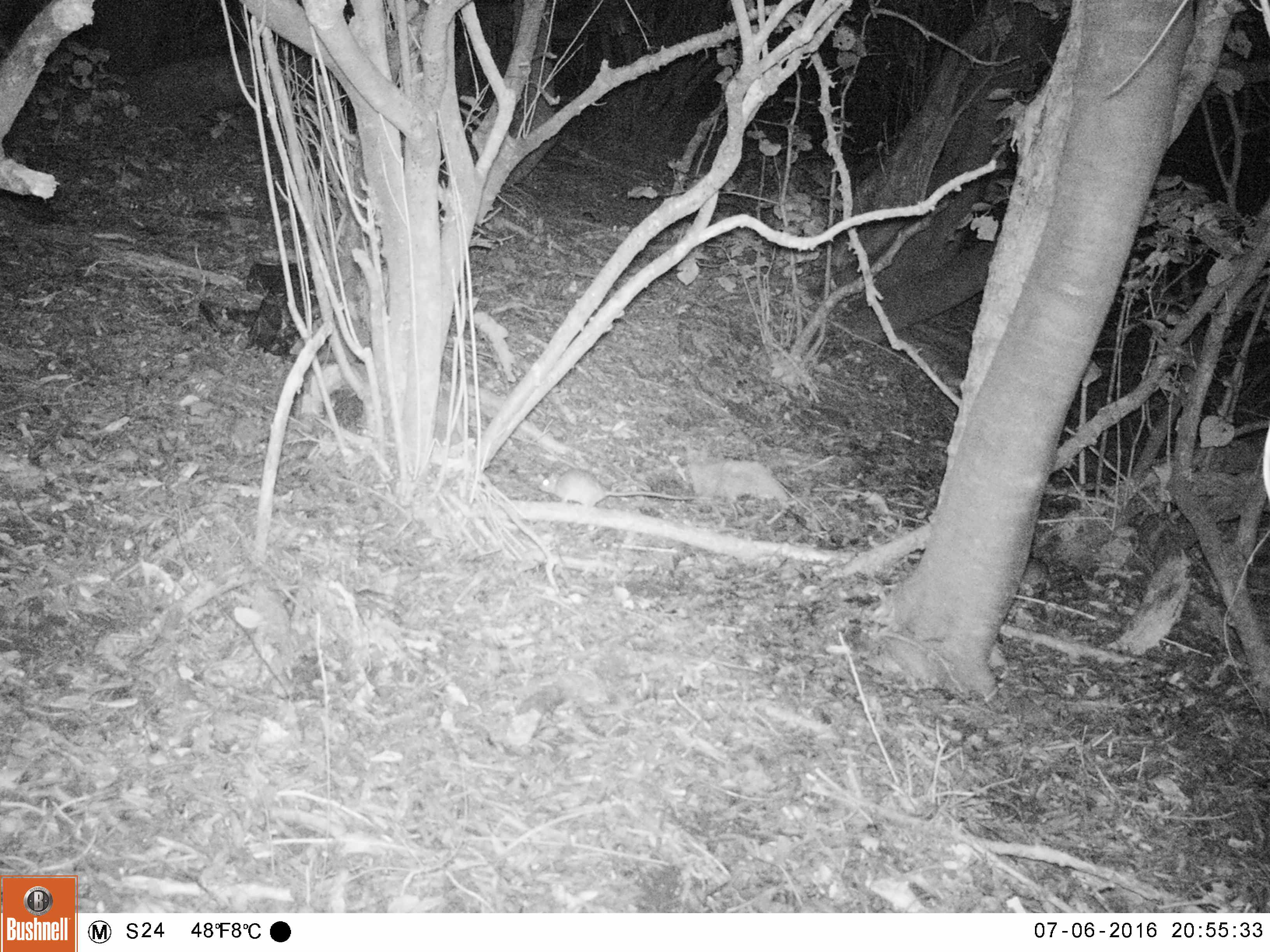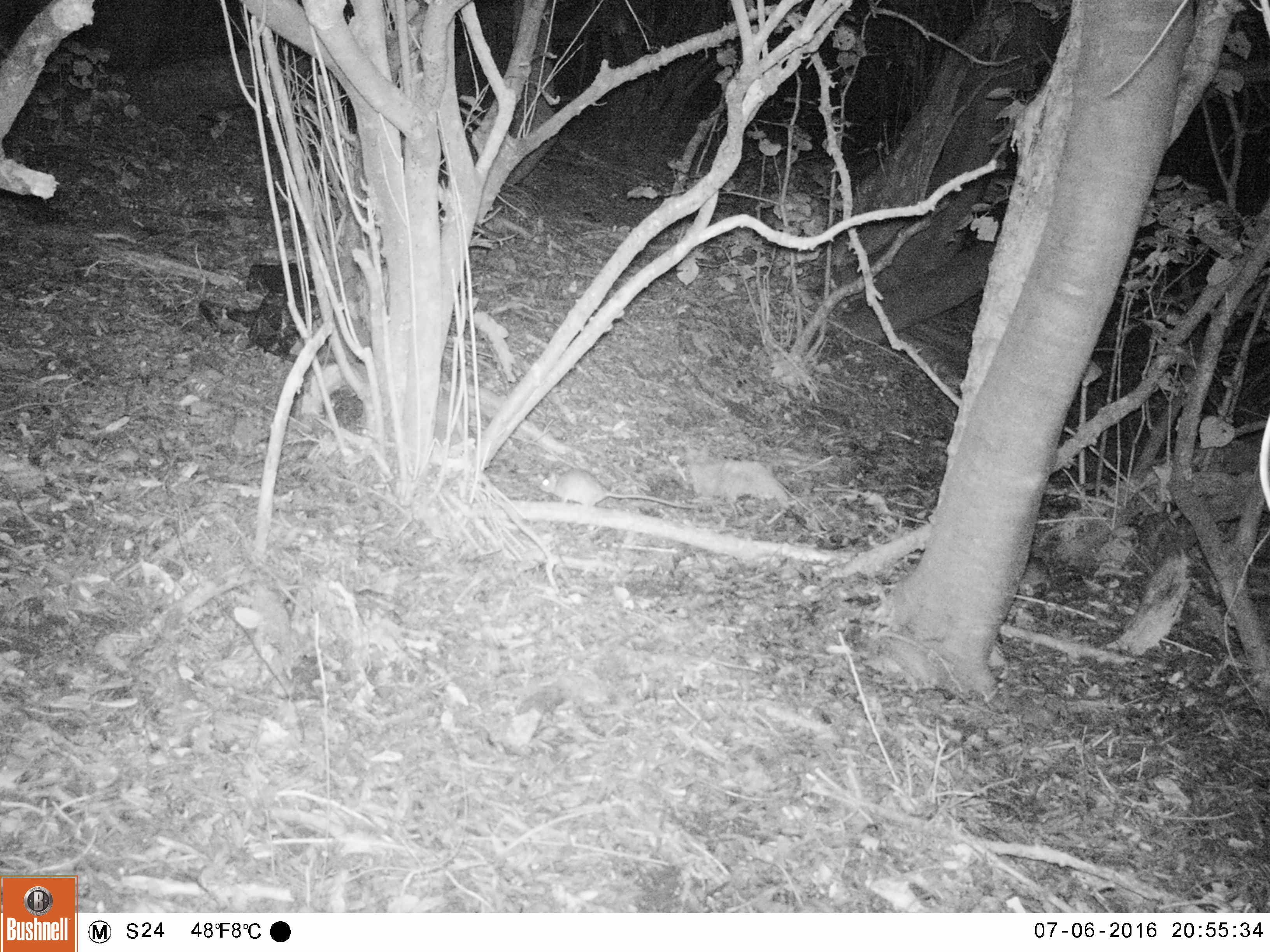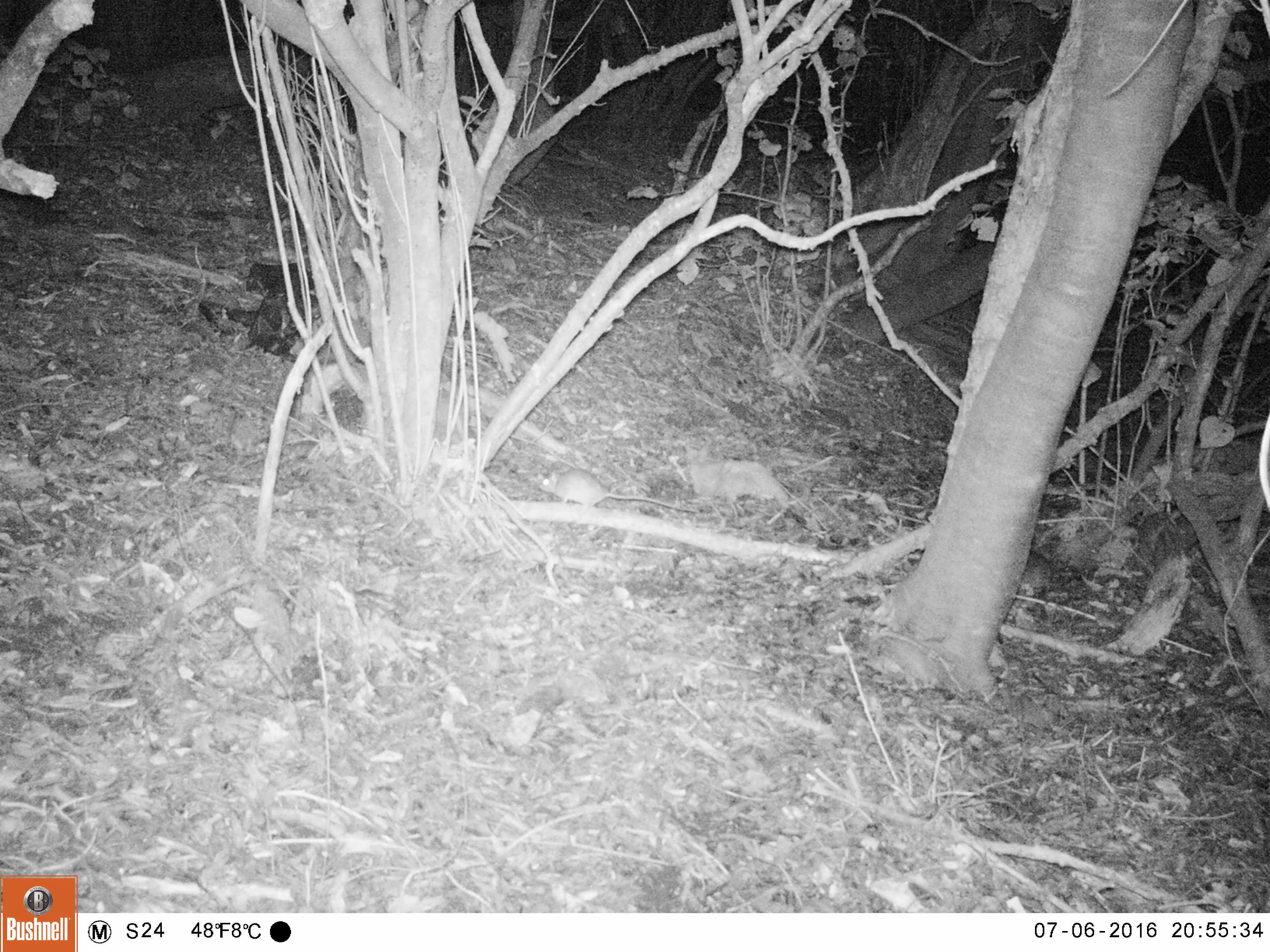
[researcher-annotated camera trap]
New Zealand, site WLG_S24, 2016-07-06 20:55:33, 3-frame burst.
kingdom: Animalia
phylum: Chordata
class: Mammalia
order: Rodentia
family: Muridae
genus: Rattus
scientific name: Rattus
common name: rat